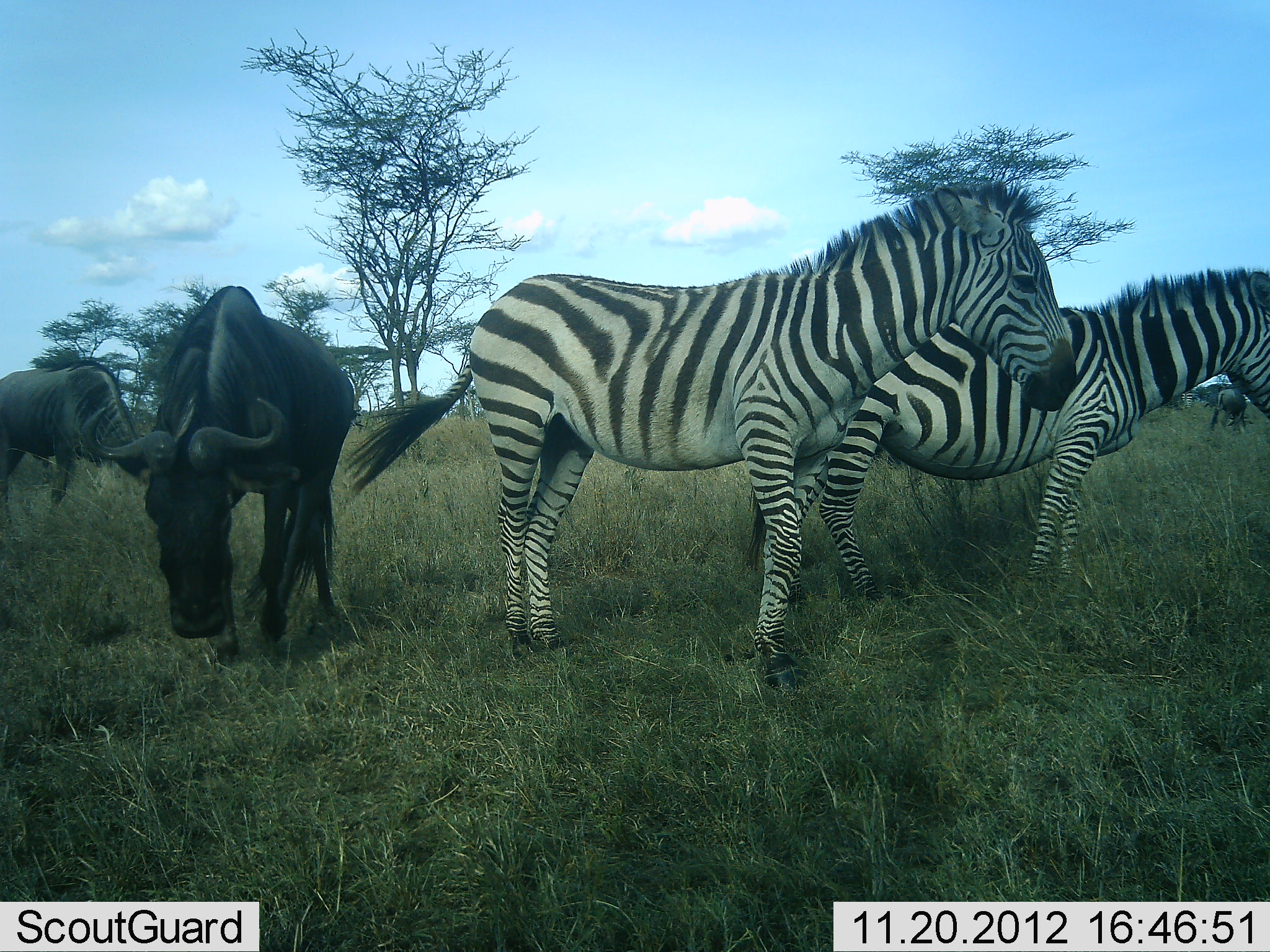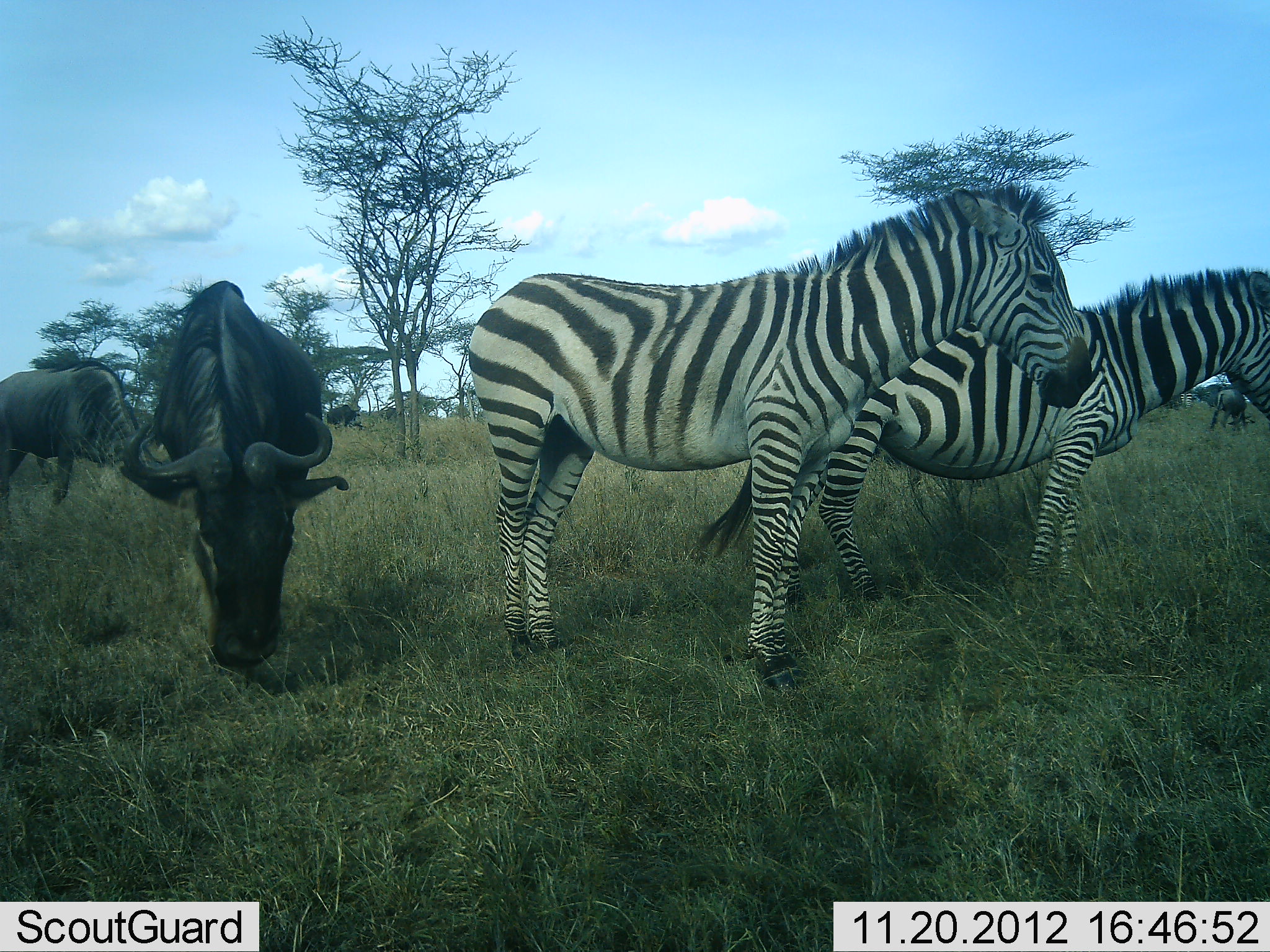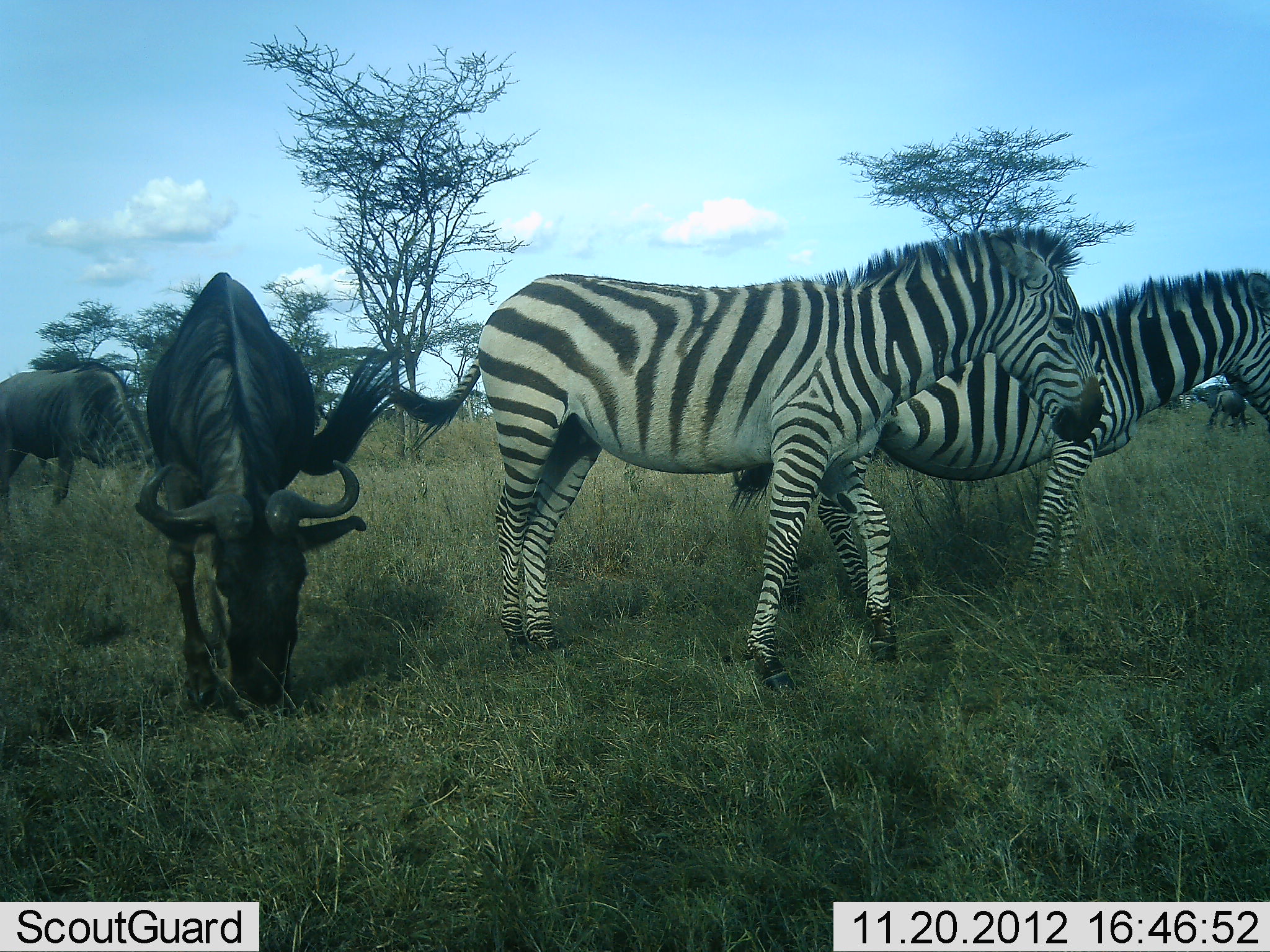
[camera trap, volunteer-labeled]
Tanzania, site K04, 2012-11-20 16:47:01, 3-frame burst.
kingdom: Animalia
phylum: Chordata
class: Mammalia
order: Artiodactyla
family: Bovidae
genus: Connochaetes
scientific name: Connochaetes taurinus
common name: blue wildebeest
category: wildebeest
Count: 3.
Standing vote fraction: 50%.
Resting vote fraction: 0%.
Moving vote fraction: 30%.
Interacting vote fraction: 0%.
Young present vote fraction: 0%.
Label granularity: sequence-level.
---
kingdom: Animalia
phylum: Chordata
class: Mammalia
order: Perissodactyla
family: Equidae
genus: Equus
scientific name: Equus quagga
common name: plains zebra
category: zebra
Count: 2.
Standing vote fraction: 91%.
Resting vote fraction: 9%.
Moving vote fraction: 0%.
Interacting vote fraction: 0%.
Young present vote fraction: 0%.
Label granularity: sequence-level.